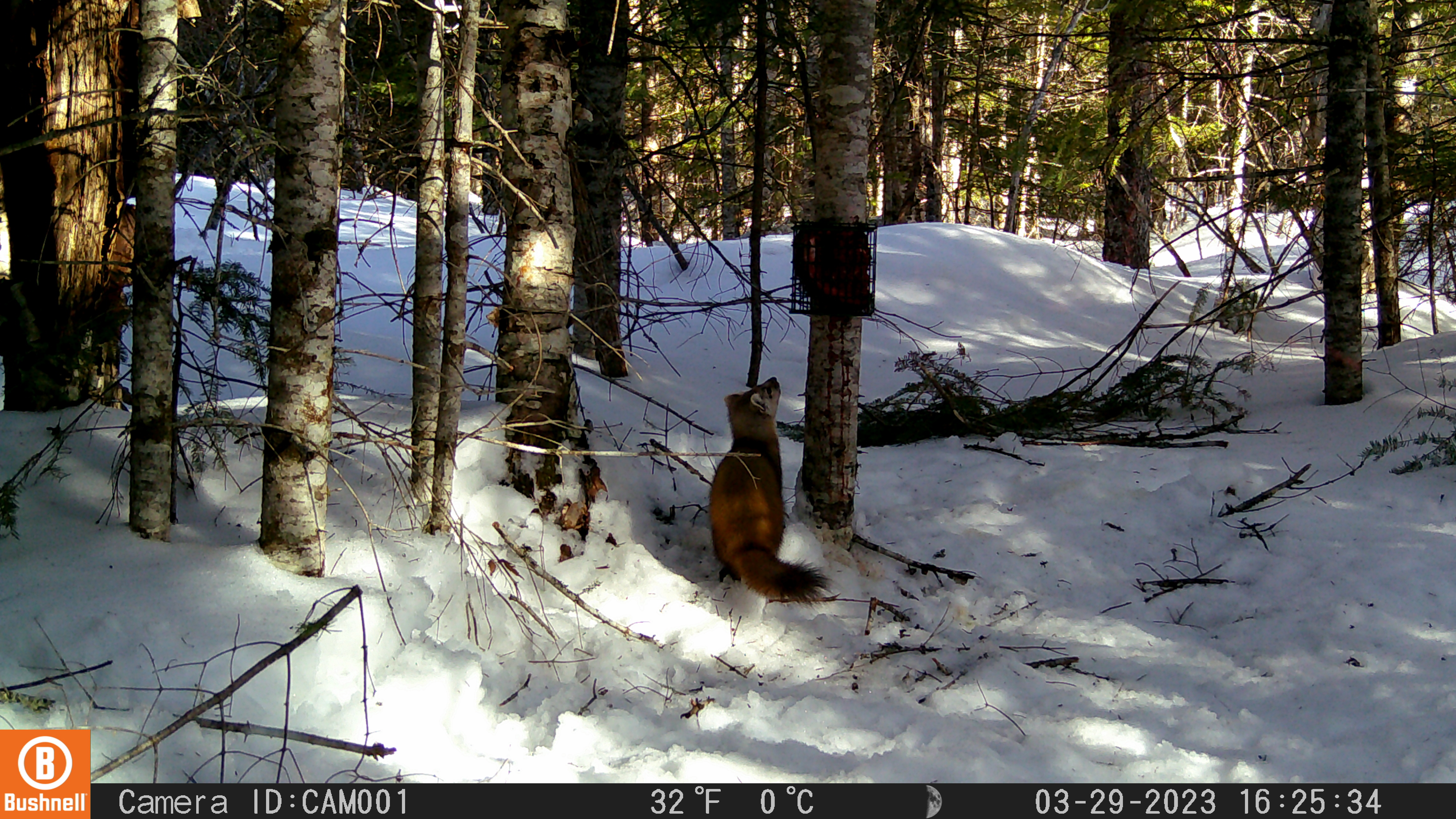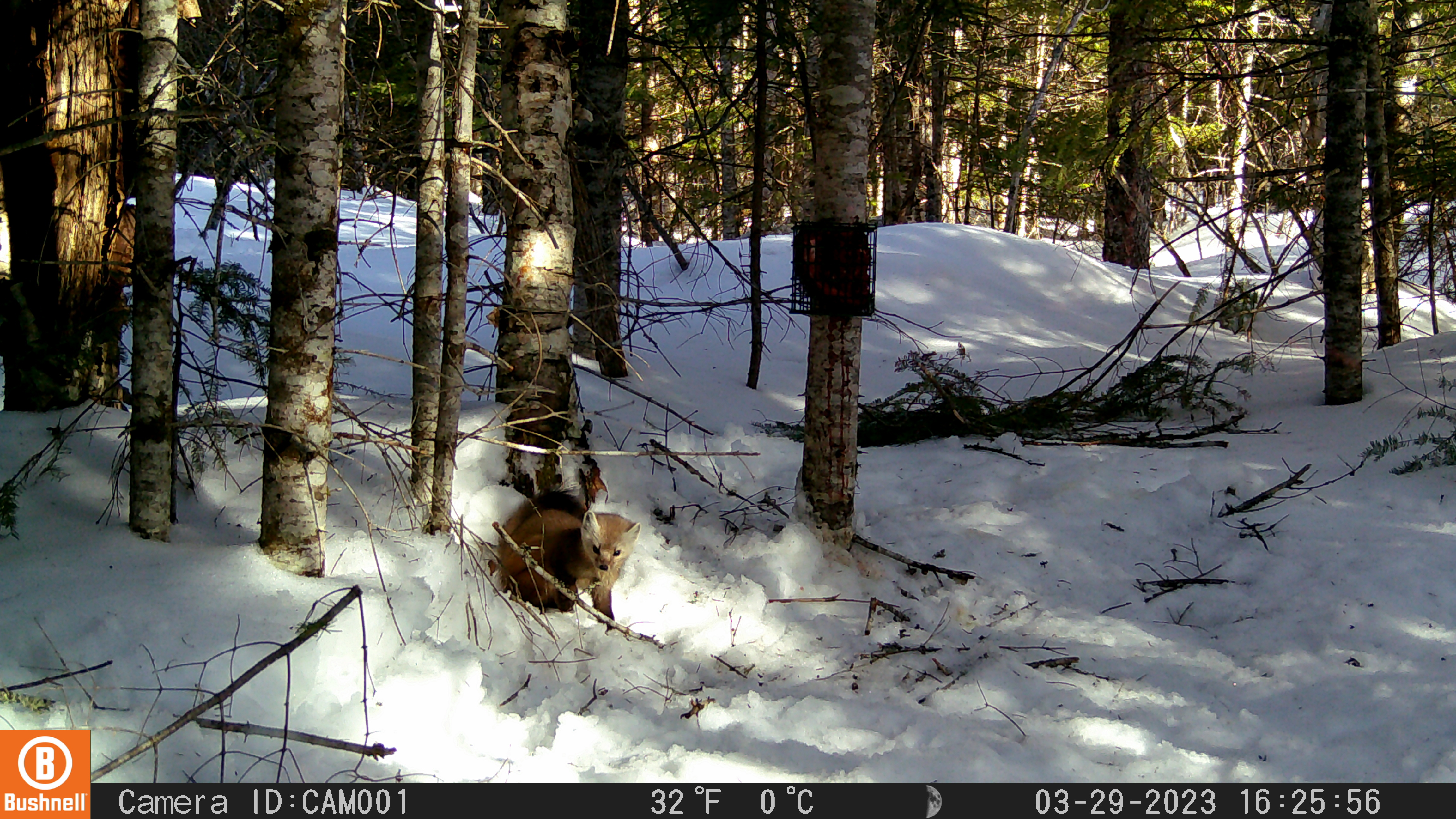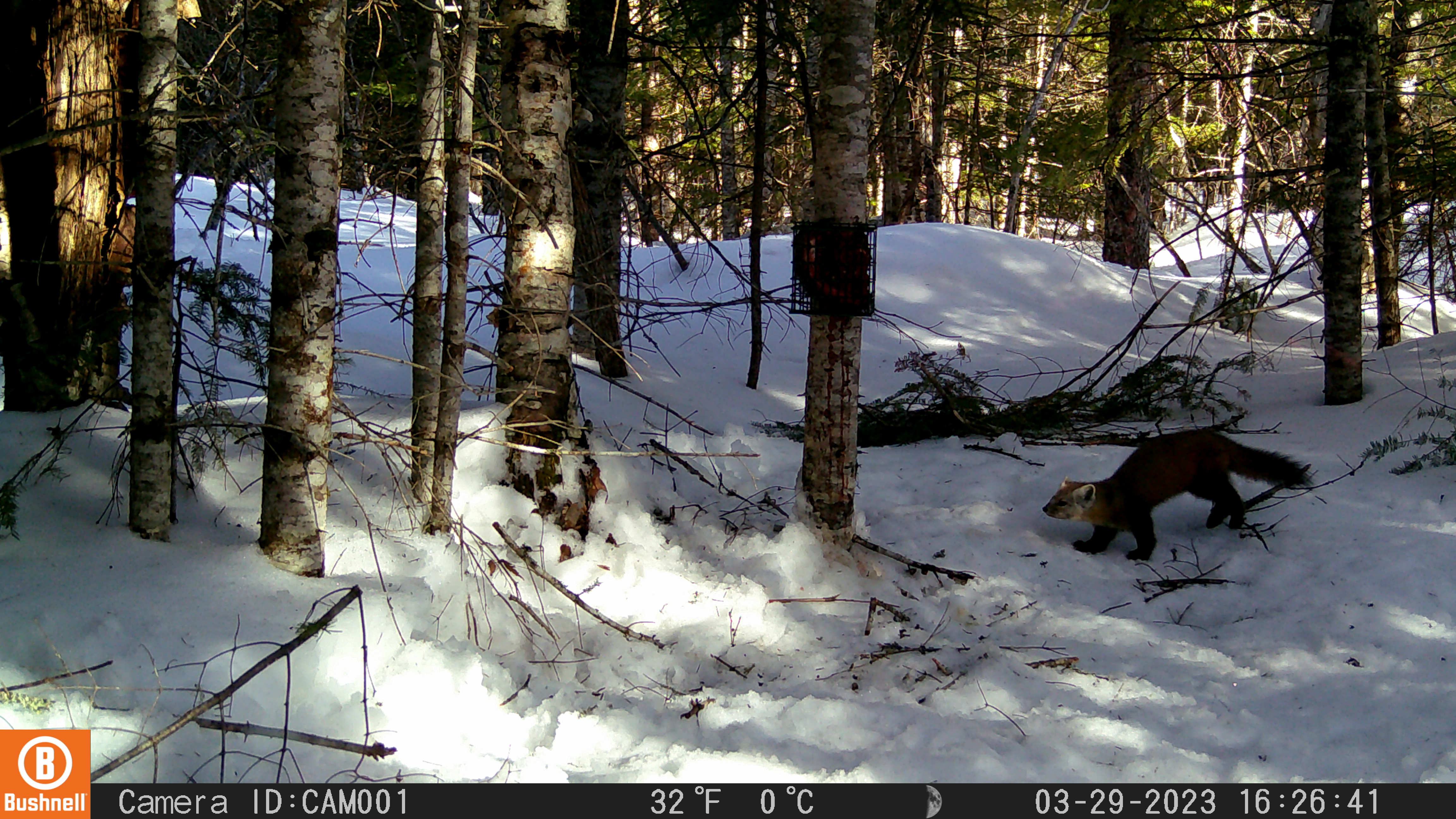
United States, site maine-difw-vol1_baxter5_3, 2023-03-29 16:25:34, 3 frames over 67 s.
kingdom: Animalia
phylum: Chordata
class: Mammalia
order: Carnivora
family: Mustelidae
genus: Martes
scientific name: Martes americana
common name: american marten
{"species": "american marten (Martes americana)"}